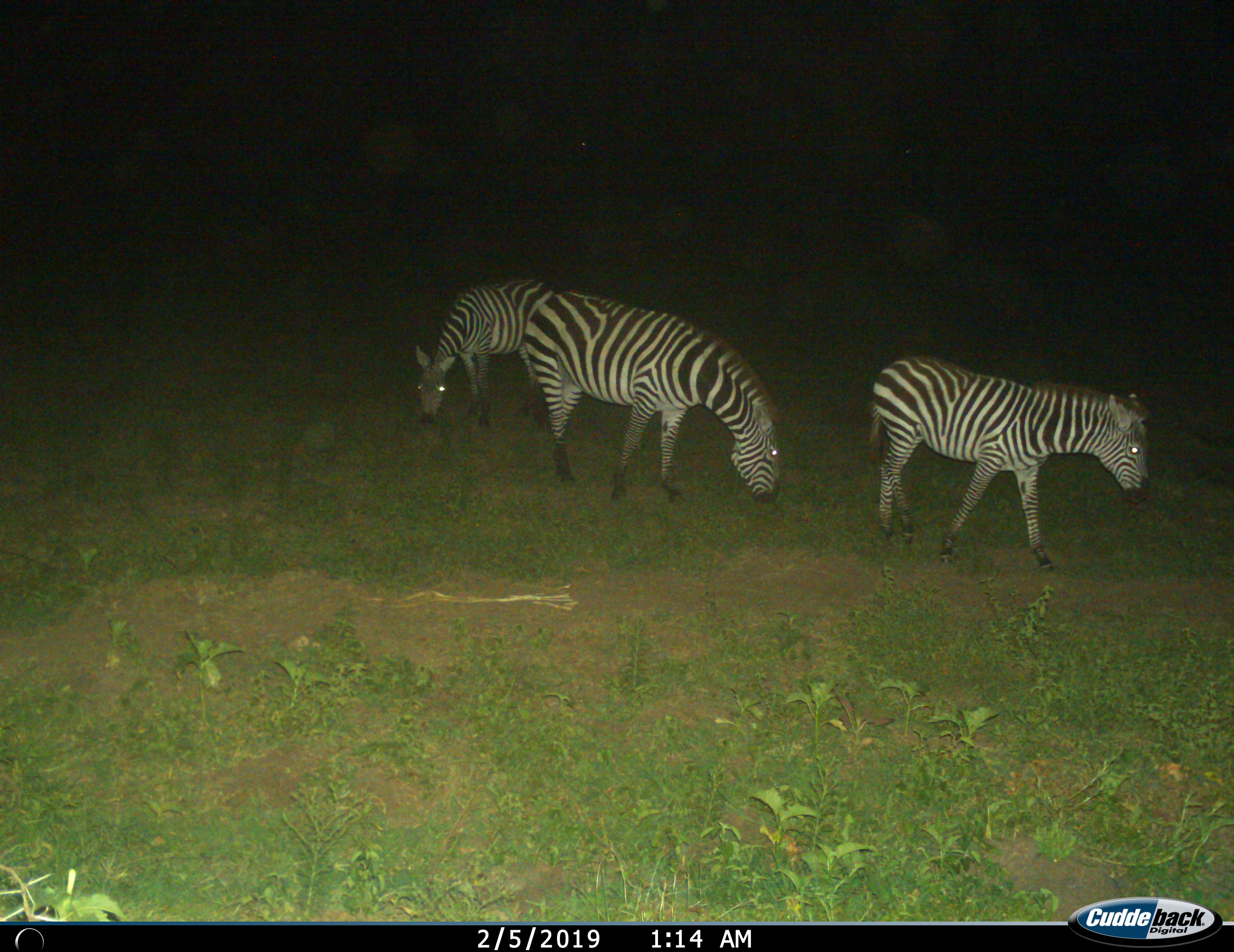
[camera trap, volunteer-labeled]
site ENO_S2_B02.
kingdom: Animalia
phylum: Chordata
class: Mammalia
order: Perissodactyla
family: Equidae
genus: Equus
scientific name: Equus quagga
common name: plains zebra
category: zebraplains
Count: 3.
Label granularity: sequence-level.